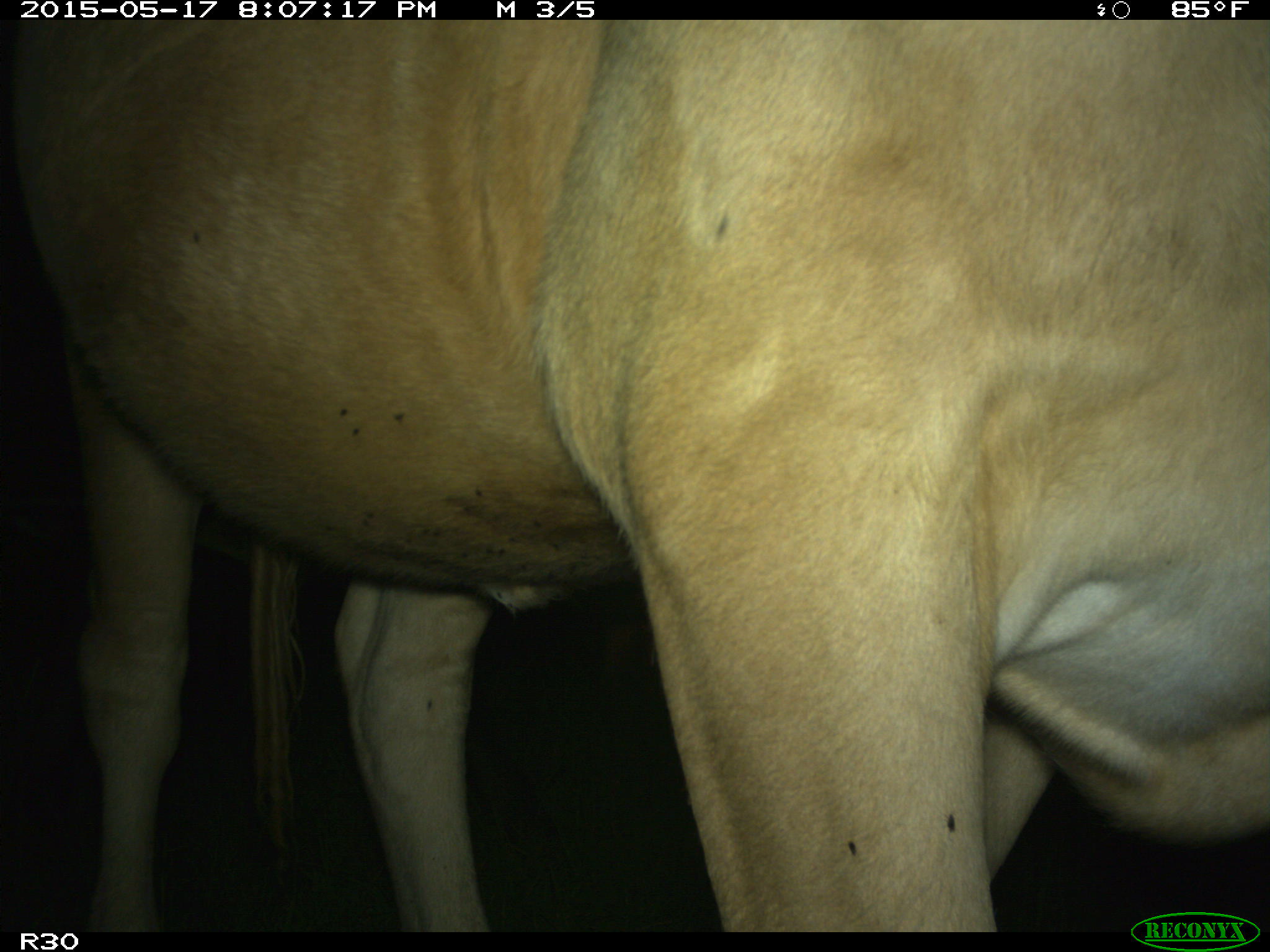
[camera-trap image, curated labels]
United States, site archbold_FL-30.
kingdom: Animalia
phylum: Chordata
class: Mammalia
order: Artiodactyla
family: Bovidae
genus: Bos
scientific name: Bos taurus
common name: domestic cow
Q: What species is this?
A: Bos taurus (domestic cow).